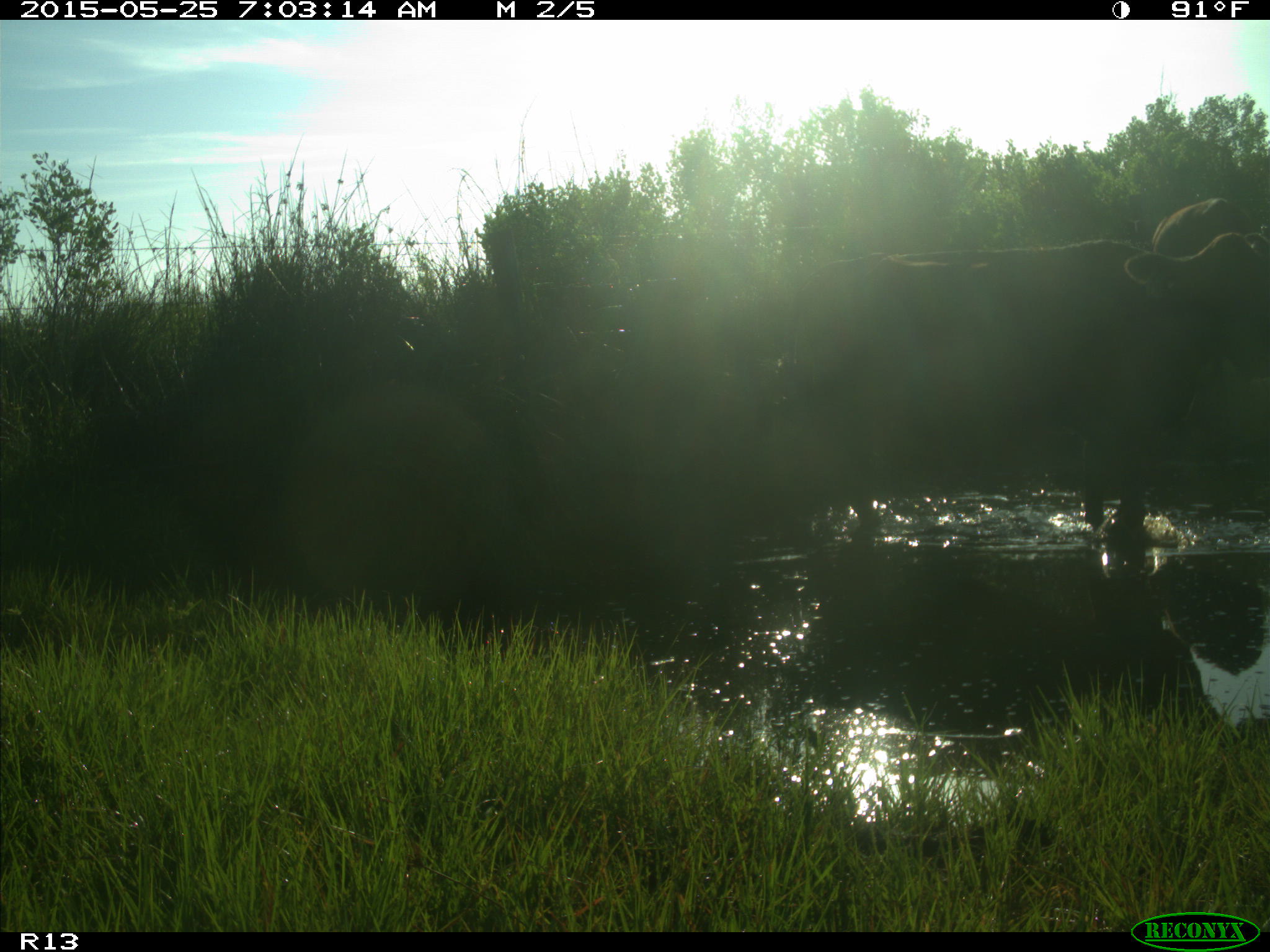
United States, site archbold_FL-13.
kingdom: Animalia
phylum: Chordata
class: Mammalia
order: Artiodactyla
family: Bovidae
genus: Bos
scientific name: Bos taurus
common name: domestic cow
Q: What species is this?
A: Bos taurus (domestic cow).